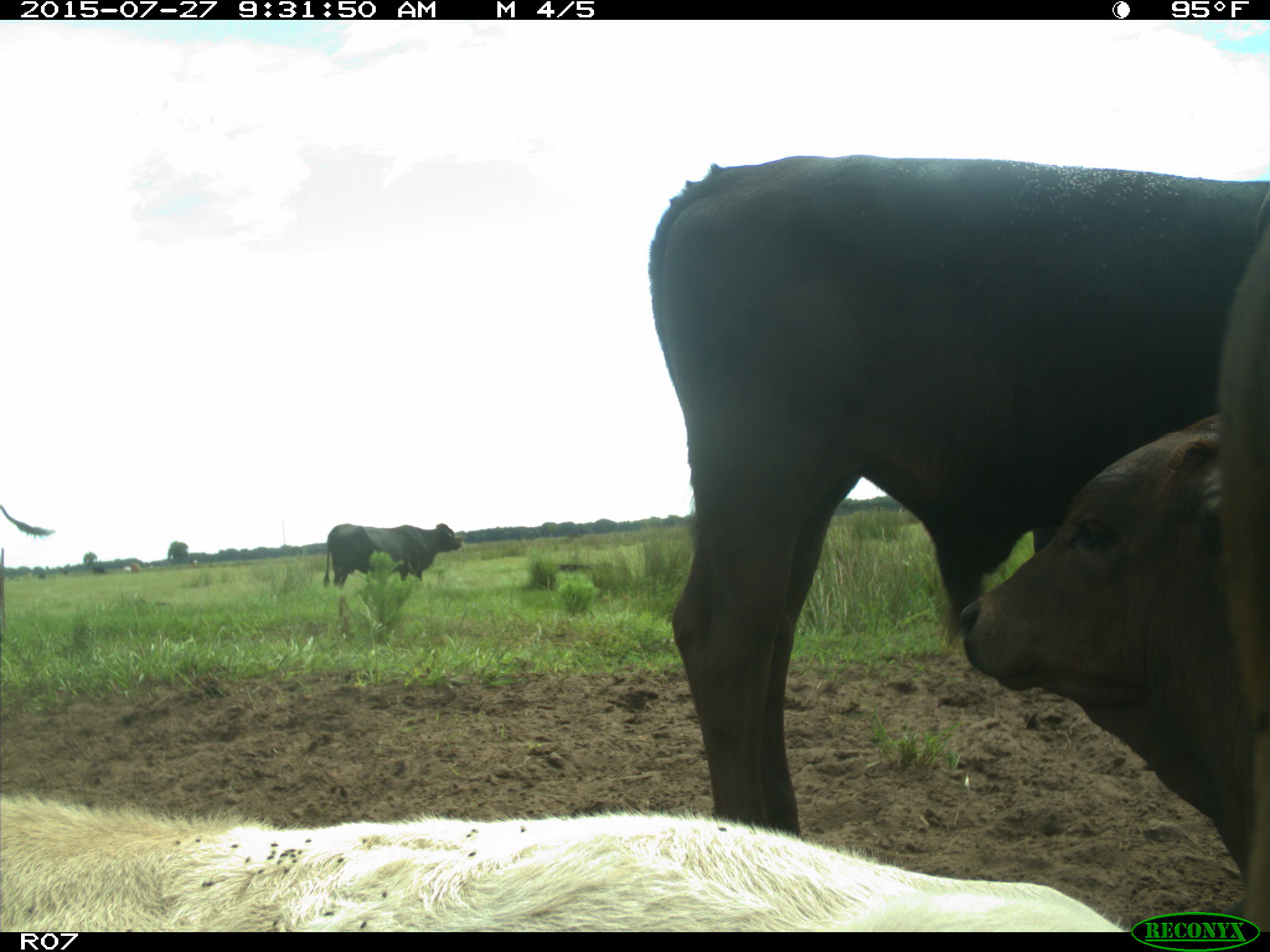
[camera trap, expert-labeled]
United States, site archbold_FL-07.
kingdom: Animalia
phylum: Chordata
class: Mammalia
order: Artiodactyla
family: Bovidae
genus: Bos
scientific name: Bos taurus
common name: domestic cow